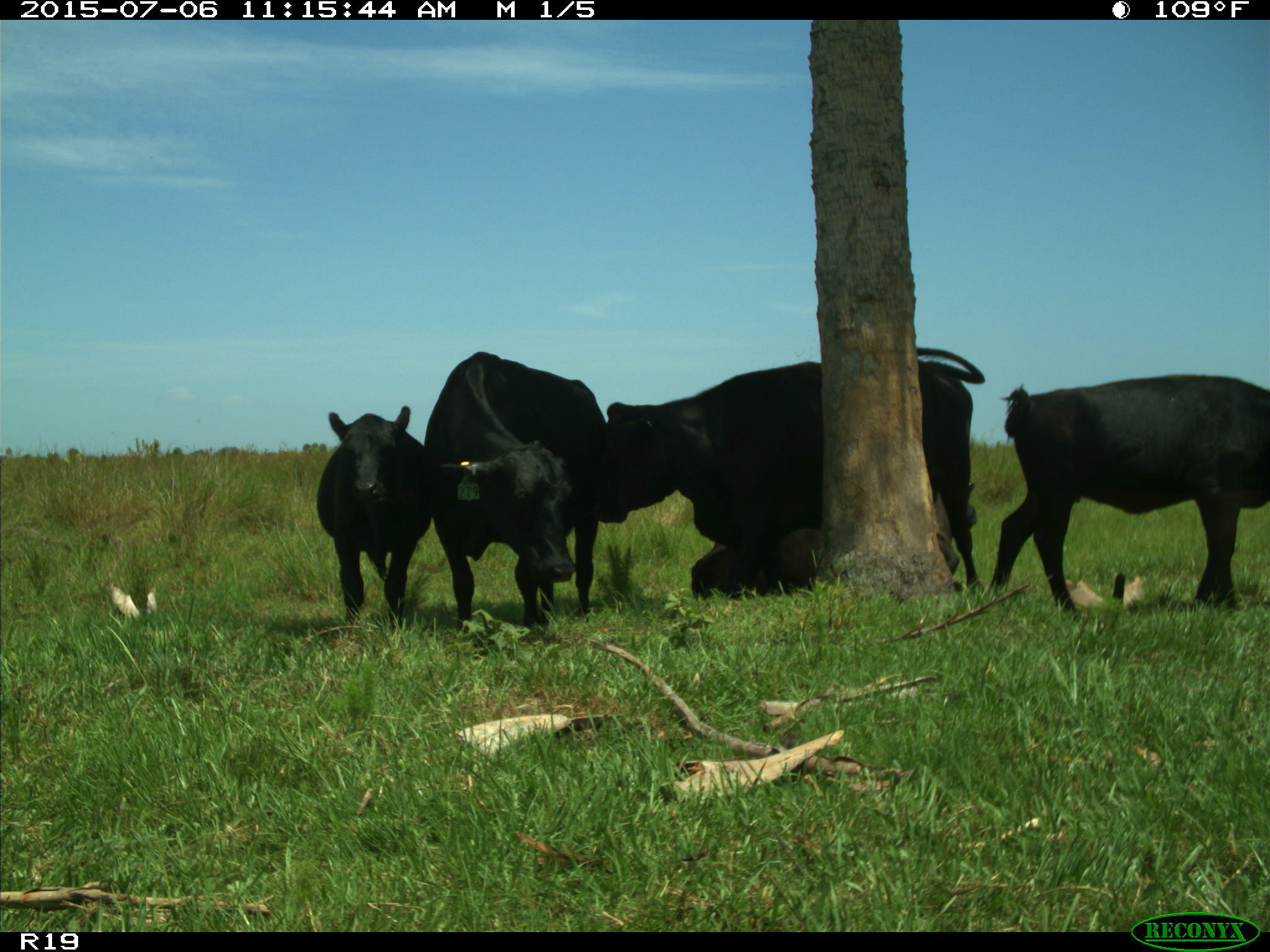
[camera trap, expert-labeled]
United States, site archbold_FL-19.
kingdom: Animalia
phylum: Chordata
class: Mammalia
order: Artiodactyla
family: Bovidae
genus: Bos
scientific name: Bos taurus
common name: domestic cow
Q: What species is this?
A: Bos taurus (domestic cow).